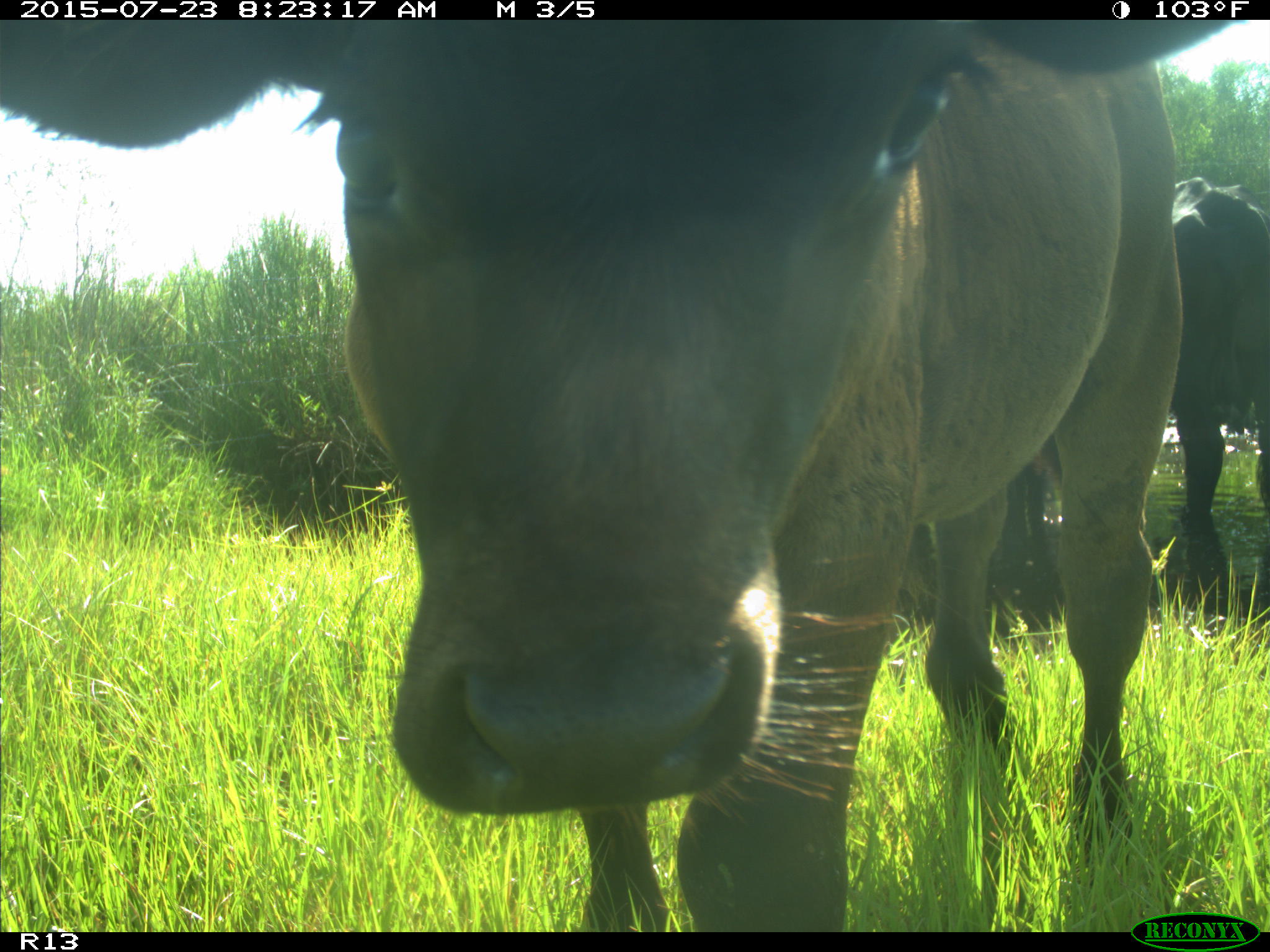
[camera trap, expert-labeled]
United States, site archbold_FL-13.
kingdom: Animalia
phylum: Chordata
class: Mammalia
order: Artiodactyla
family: Bovidae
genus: Bos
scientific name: Bos taurus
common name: domestic cow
Bos taurus (domestic cow).